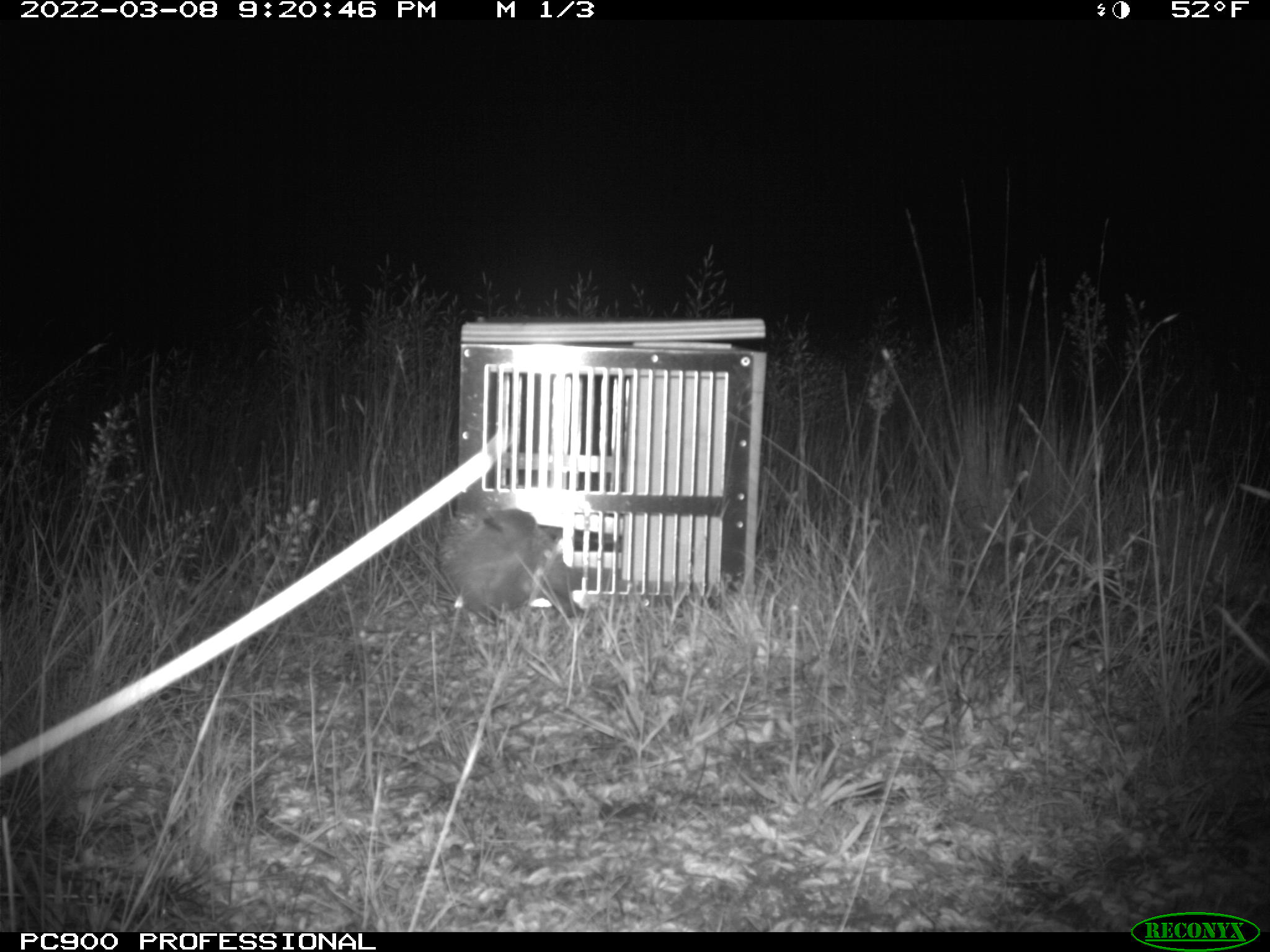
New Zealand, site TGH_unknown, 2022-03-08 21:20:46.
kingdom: Animalia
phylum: Chordata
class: Mammalia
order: Eulipotyphla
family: Erinaceidae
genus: Erinaceus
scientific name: Erinaceus europaeus europaeus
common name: european hedgehog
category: hedgehog